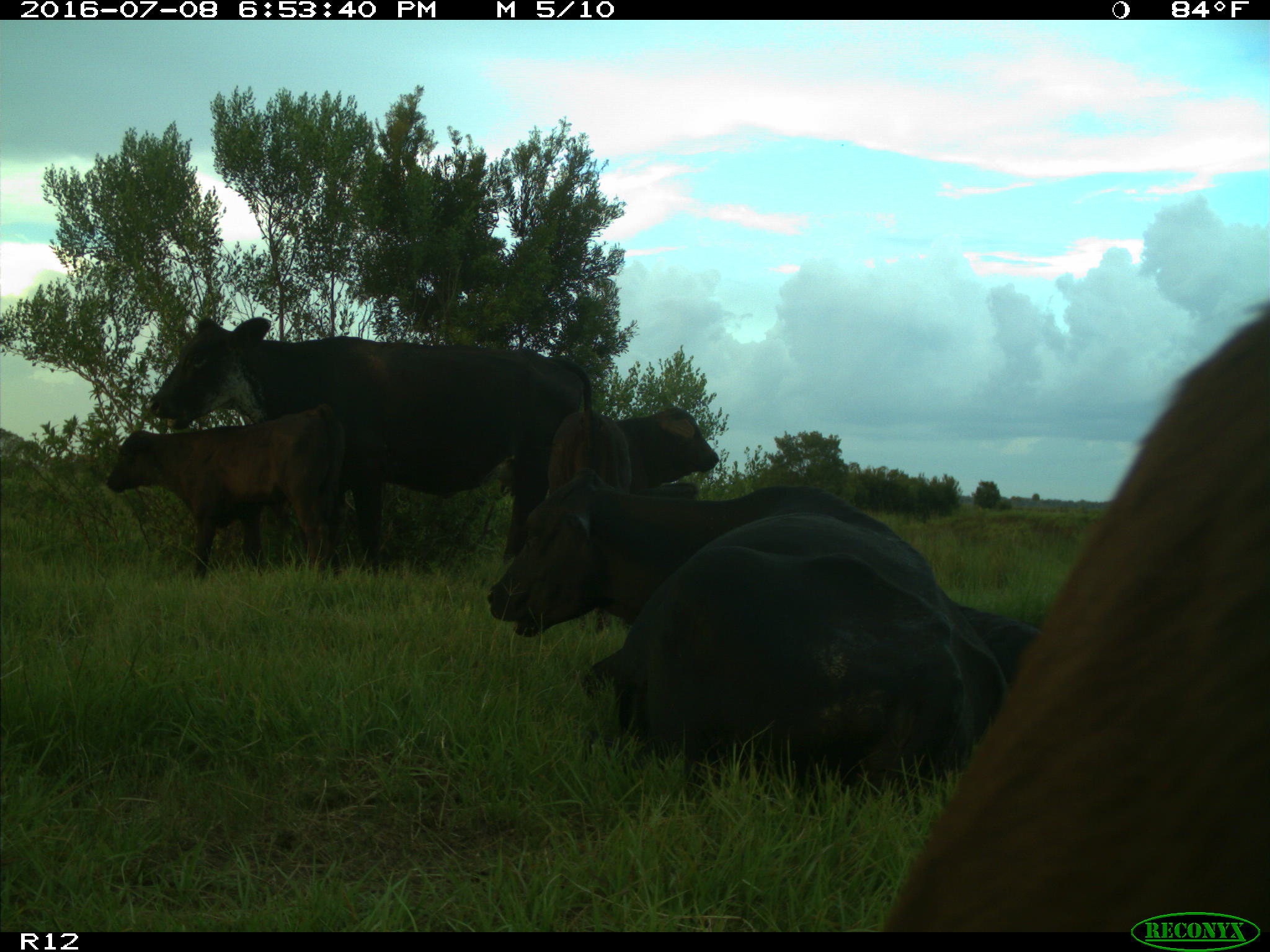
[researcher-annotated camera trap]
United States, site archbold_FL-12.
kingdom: Animalia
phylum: Chordata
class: Mammalia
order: Artiodactyla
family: Bovidae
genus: Bos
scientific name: Bos taurus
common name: domestic cow